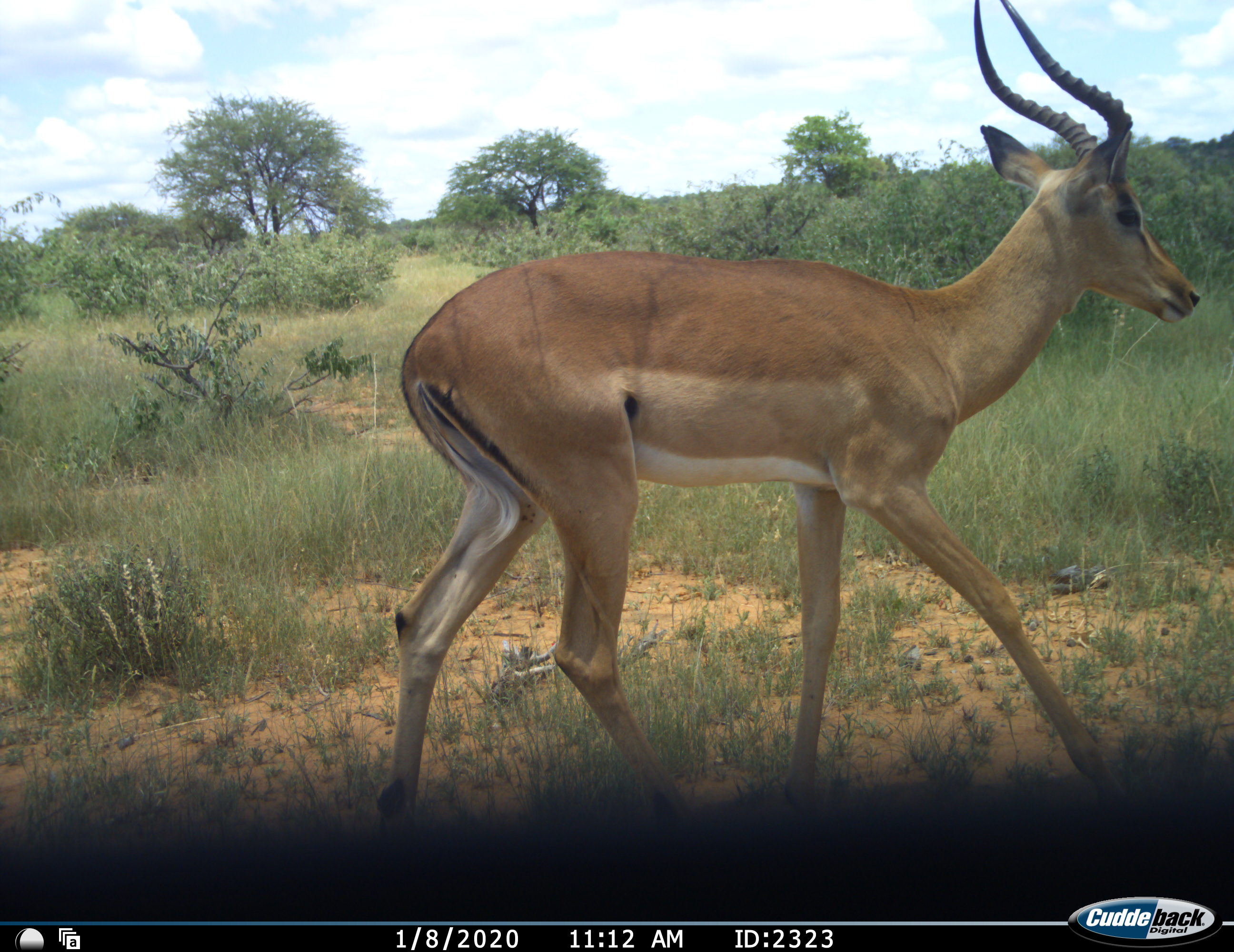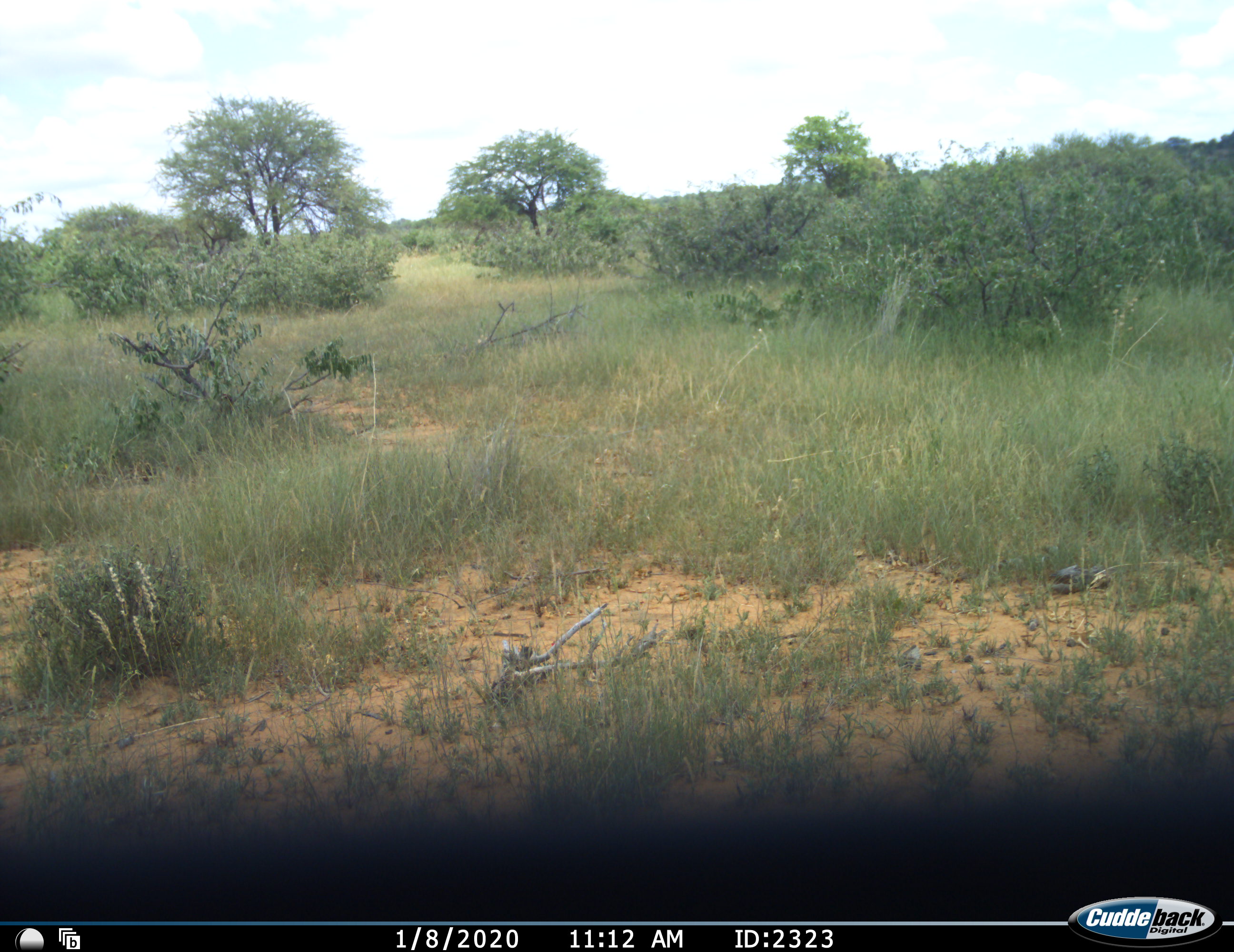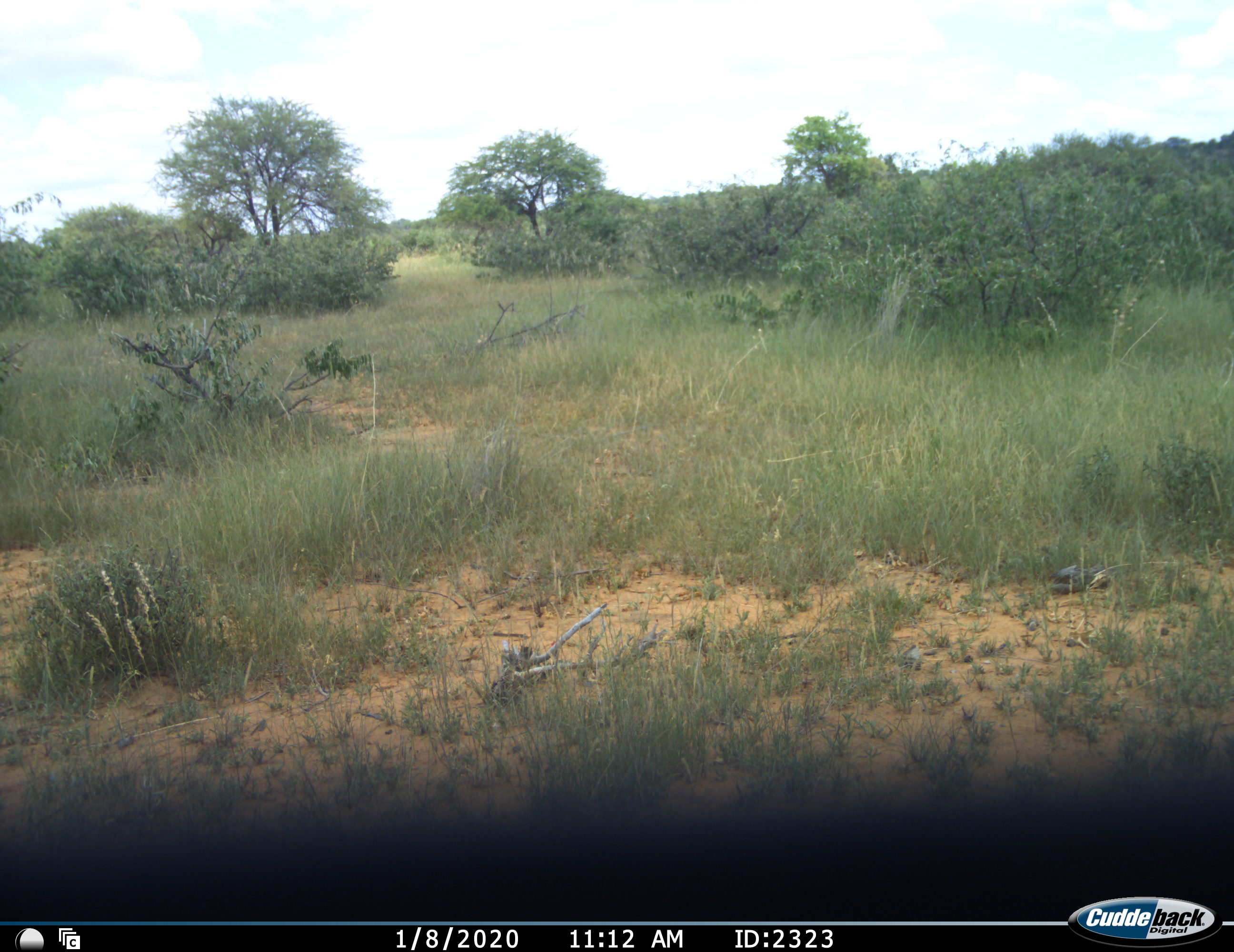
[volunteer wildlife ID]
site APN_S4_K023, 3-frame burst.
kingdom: Animalia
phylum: Chordata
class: Mammalia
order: Artiodactyla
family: Bovidae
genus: Aepyceros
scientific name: Aepyceros melampus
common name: impala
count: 1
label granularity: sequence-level